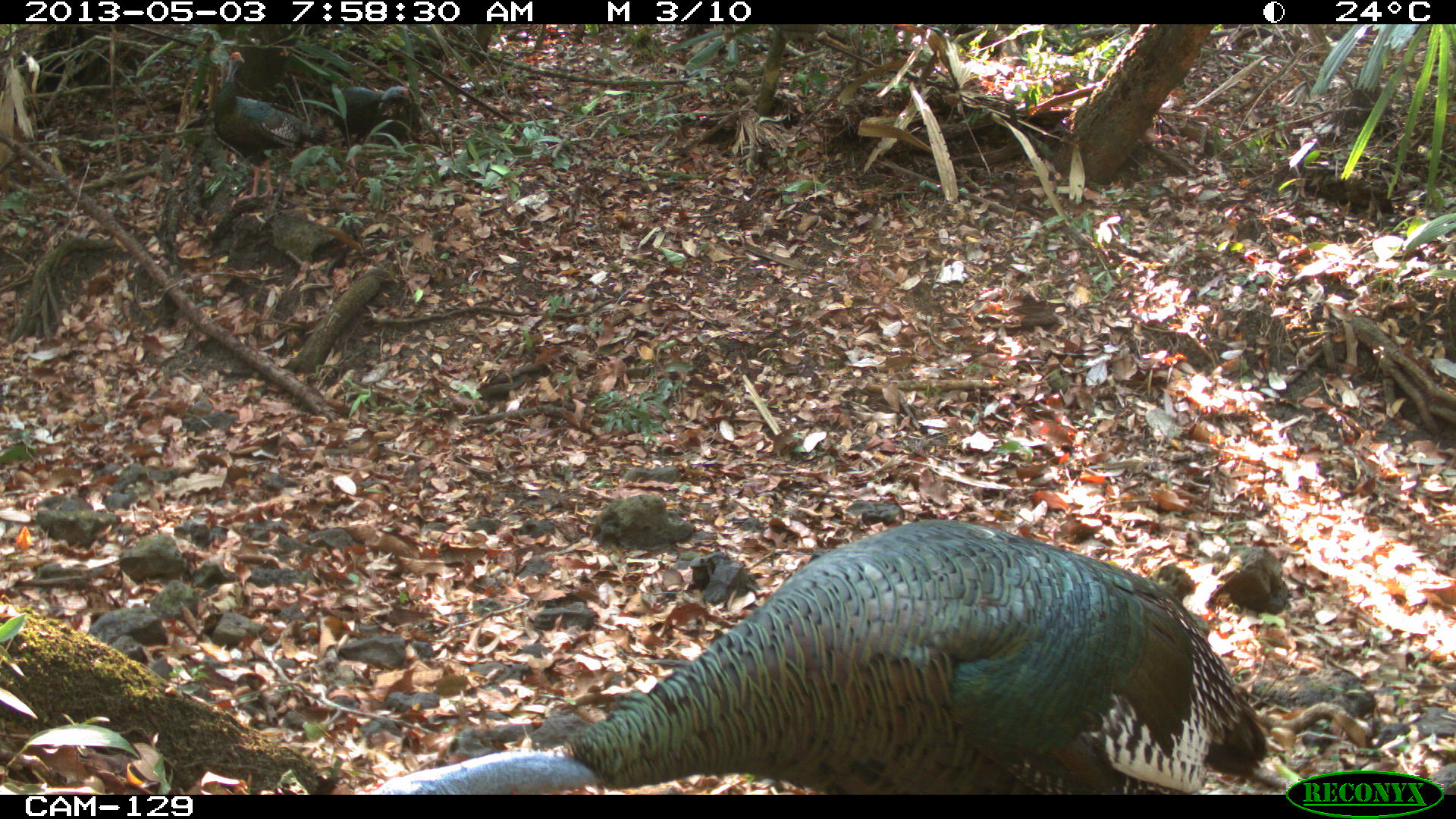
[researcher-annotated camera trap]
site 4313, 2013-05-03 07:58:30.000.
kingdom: Animalia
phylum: Chordata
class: Aves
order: Galliformes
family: Phasianidae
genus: Meleagris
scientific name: Meleagris ocellata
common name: ocellated turkey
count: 3